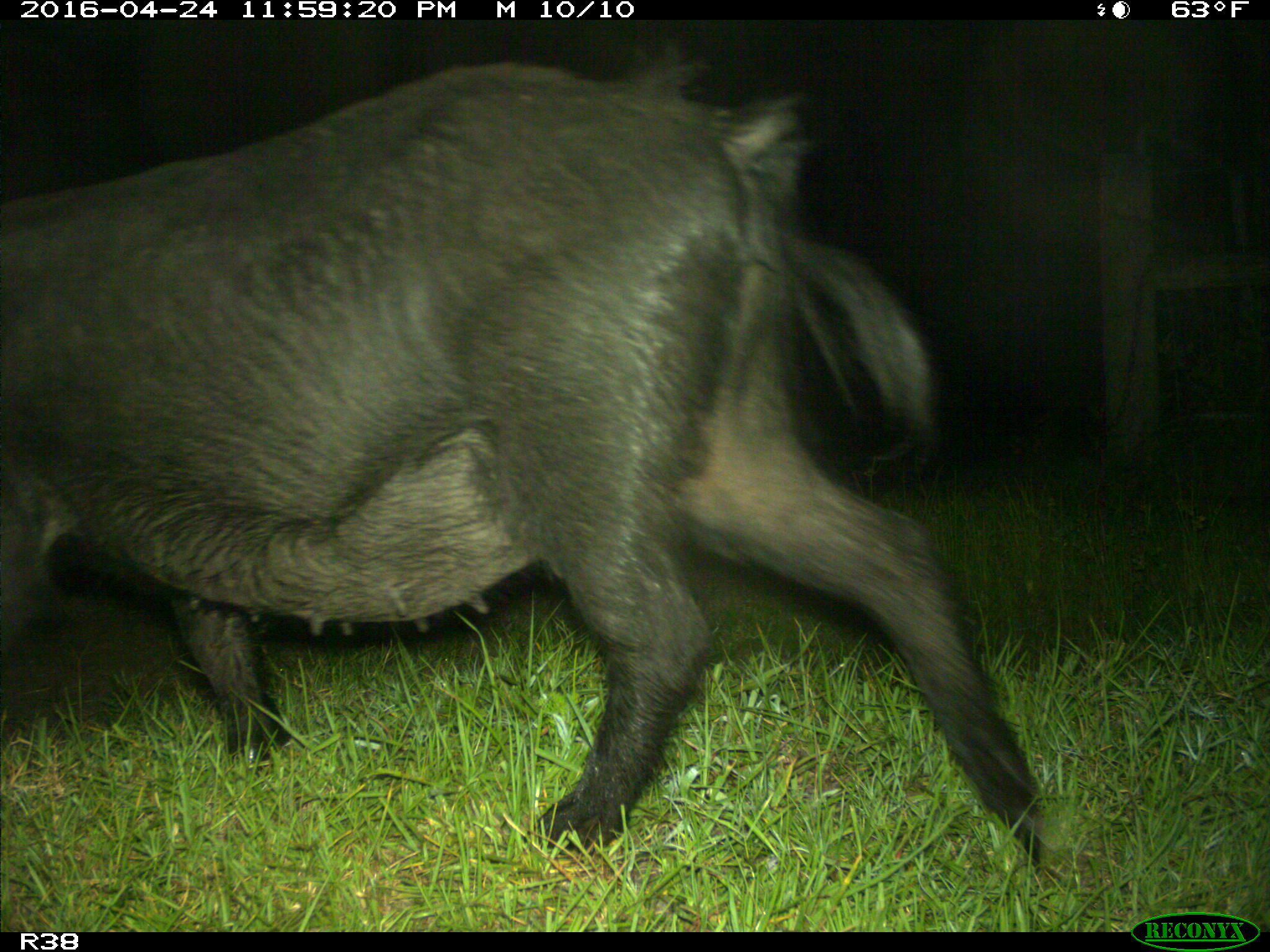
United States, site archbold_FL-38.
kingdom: Animalia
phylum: Chordata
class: Mammalia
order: Artiodactyla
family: Suidae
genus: Sus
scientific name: Sus scrofa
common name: wild boar